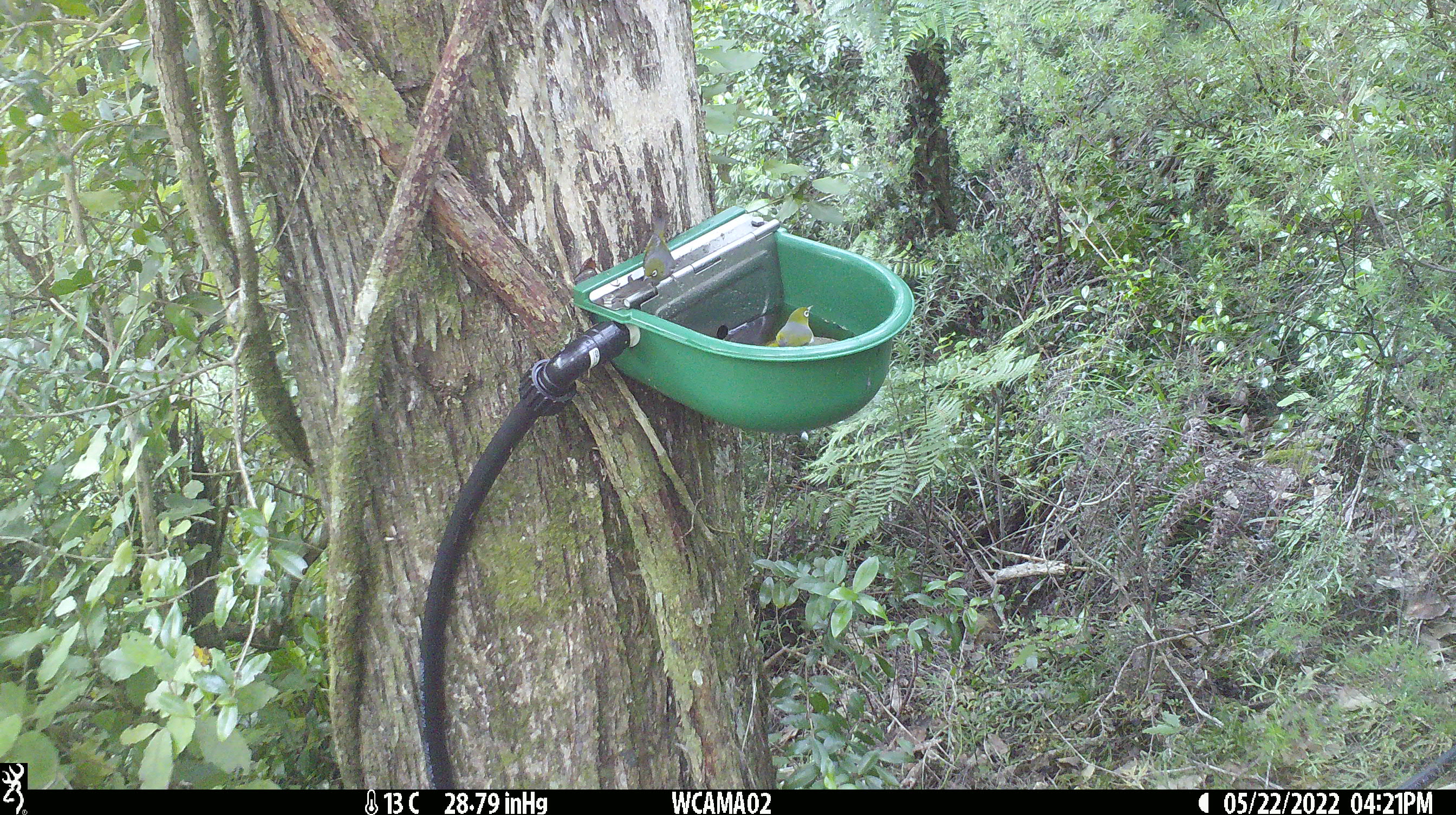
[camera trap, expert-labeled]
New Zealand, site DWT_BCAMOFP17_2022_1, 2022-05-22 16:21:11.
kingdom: Animalia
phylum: Chordata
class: Aves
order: Passeriformes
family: Zosteropidae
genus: Zosterops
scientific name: Zosterops lateralis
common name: silvereye